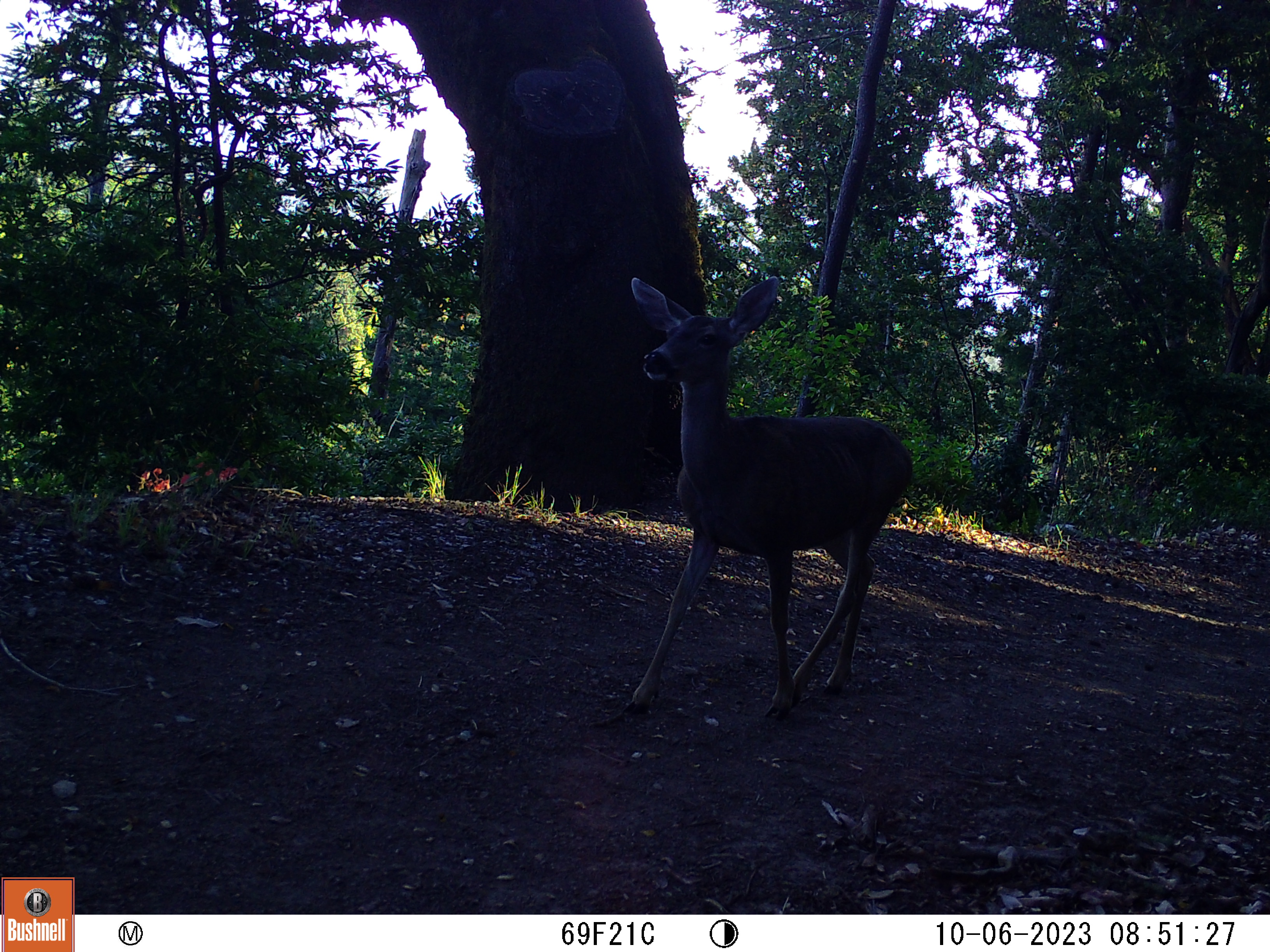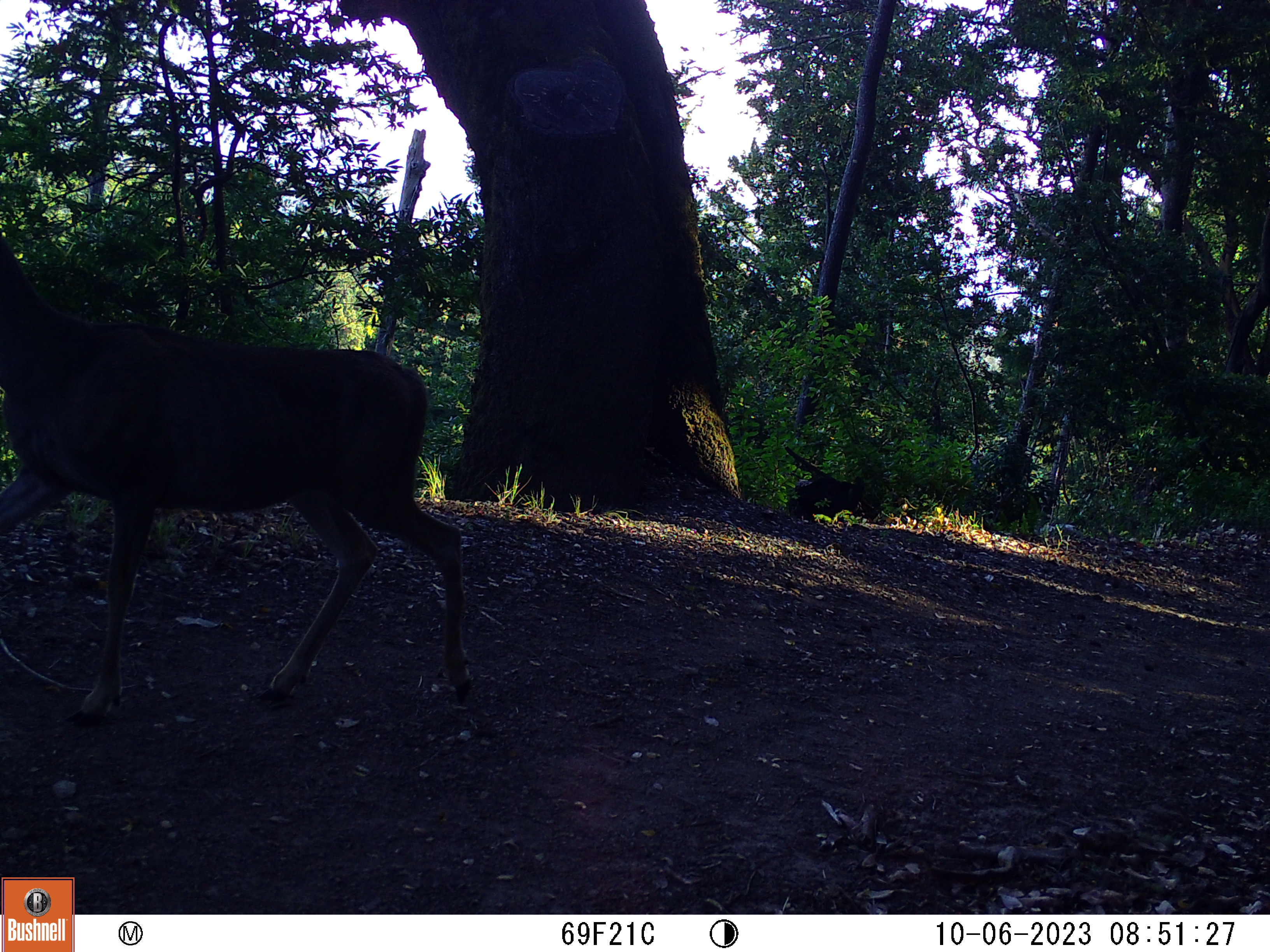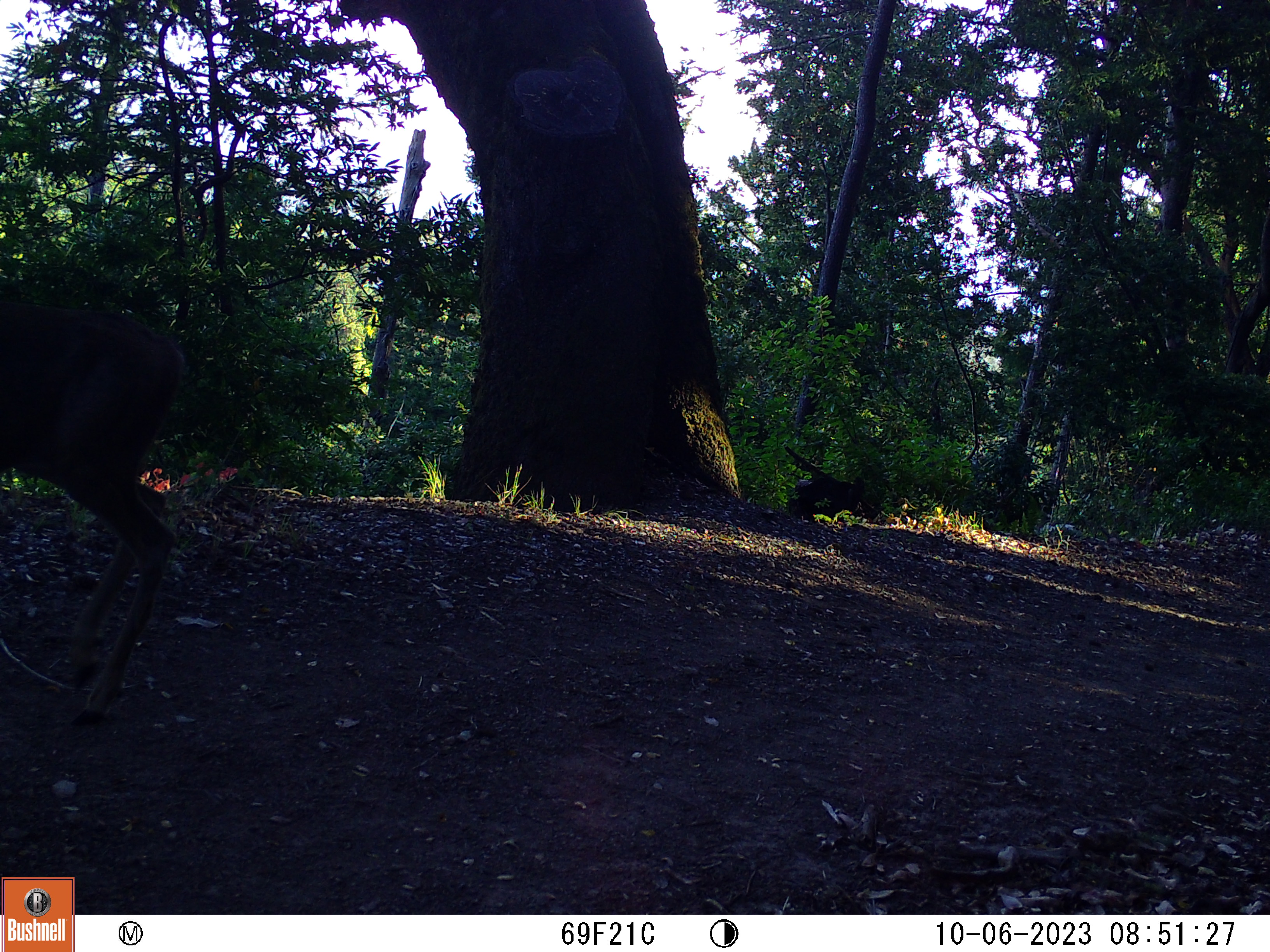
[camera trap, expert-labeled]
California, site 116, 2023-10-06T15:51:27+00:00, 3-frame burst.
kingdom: Animalia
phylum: Chordata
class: Mammalia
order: Artiodactyla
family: Cervidae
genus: Odocoileus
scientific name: Odocoileus hemionus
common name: mule deer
Mule deer (Odocoileus hemionus).